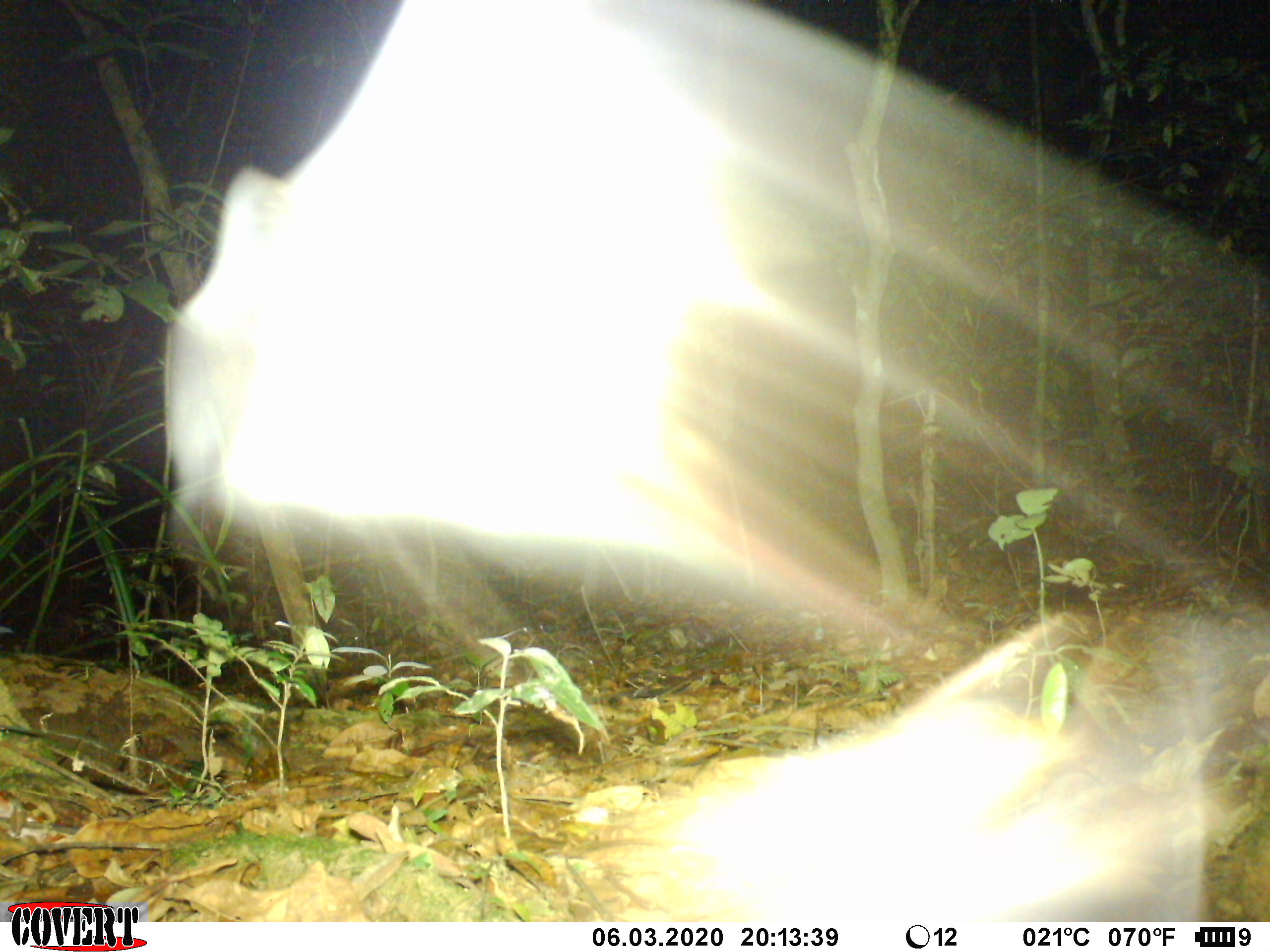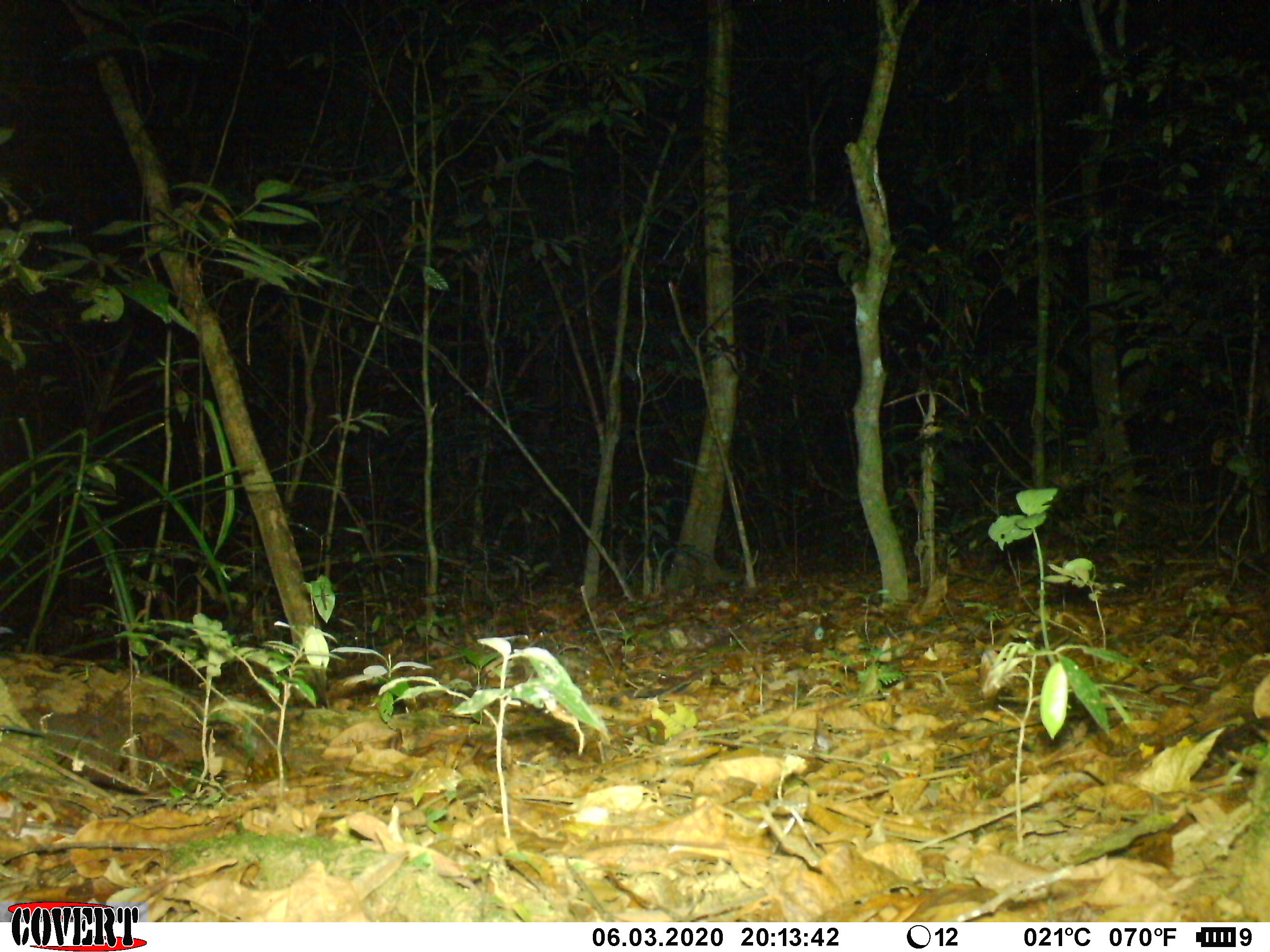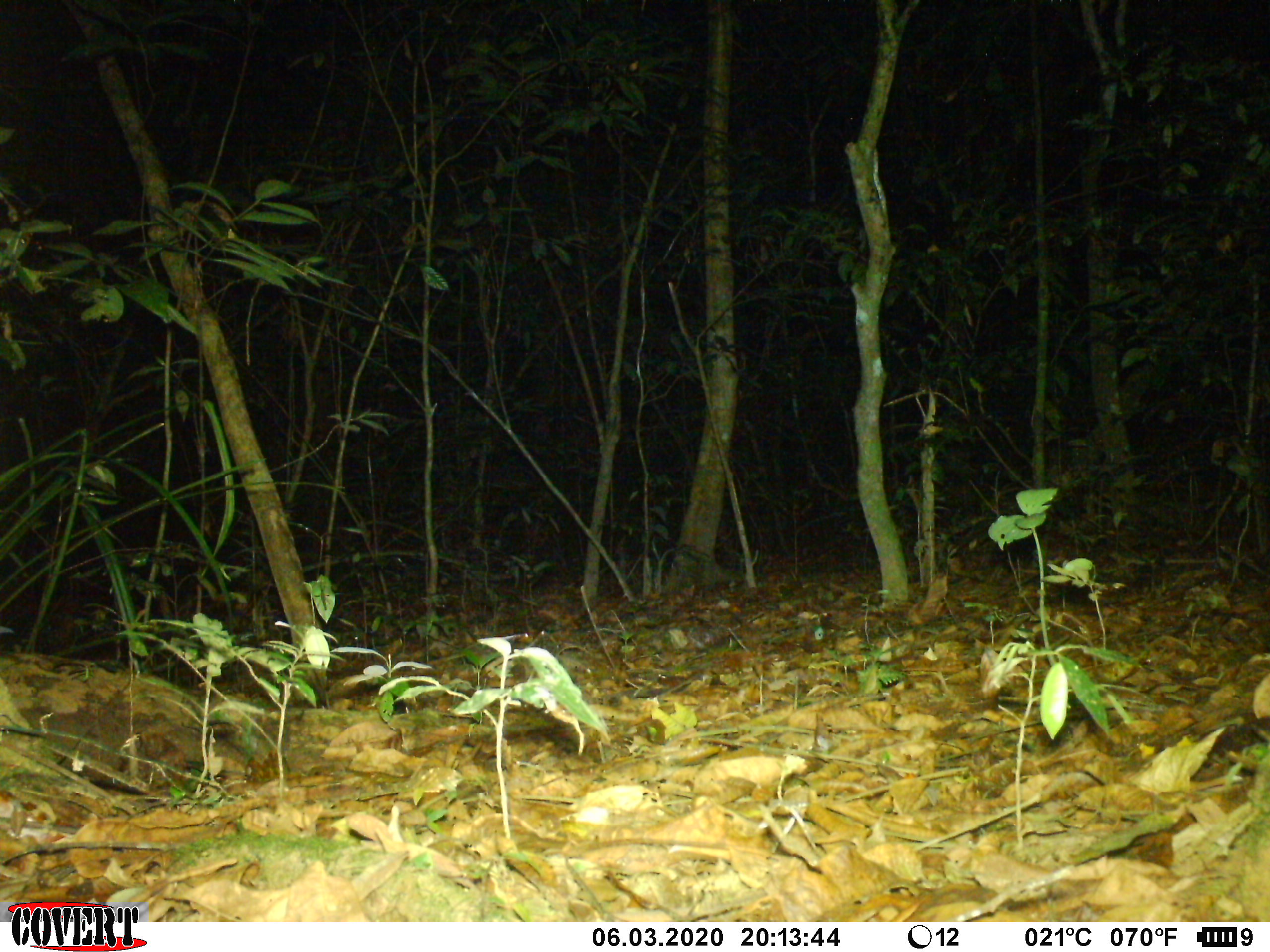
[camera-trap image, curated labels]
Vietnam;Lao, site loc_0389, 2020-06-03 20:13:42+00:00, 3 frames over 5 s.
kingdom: Animalia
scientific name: Animalia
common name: animal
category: unidentified animal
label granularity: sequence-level